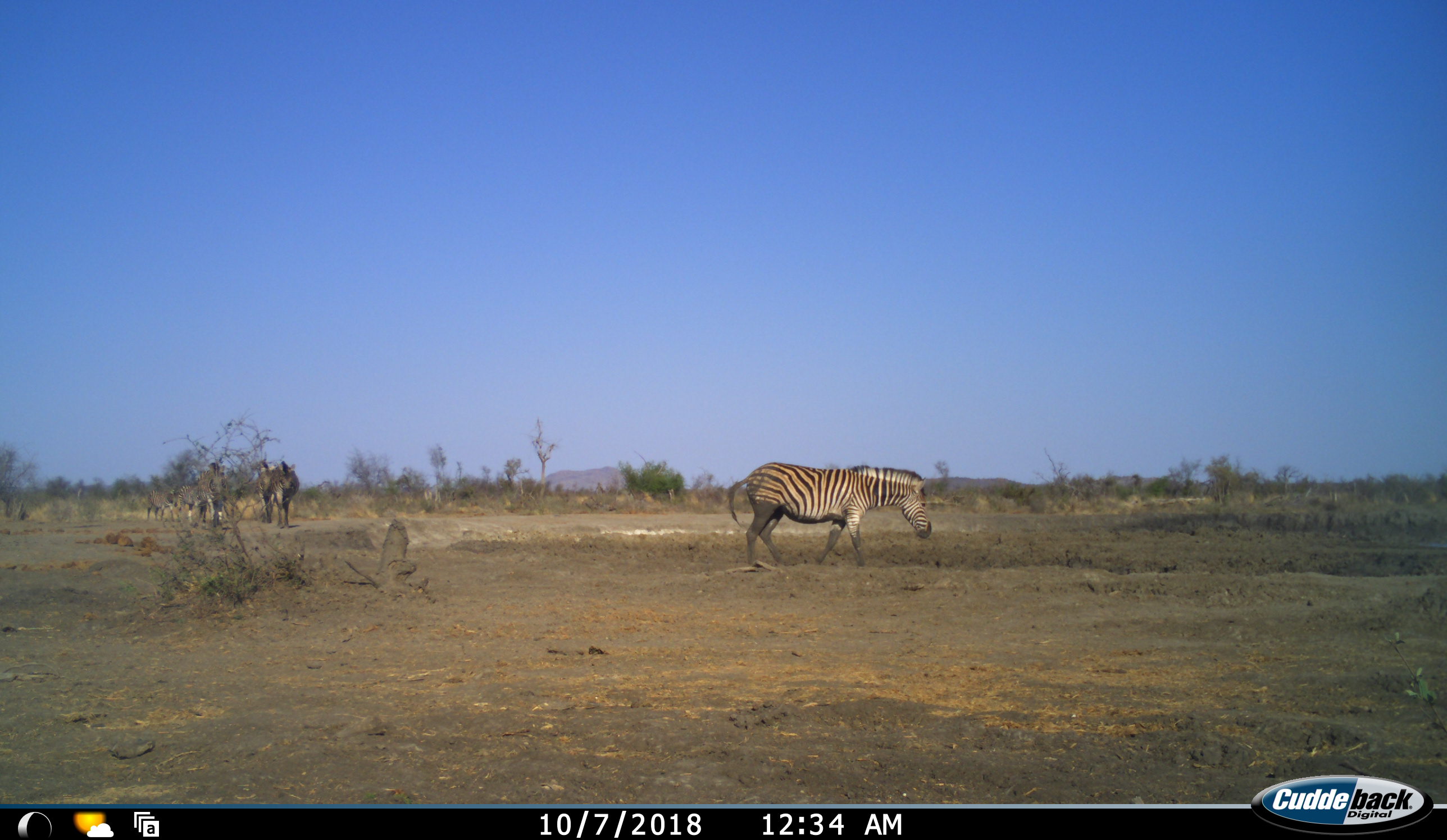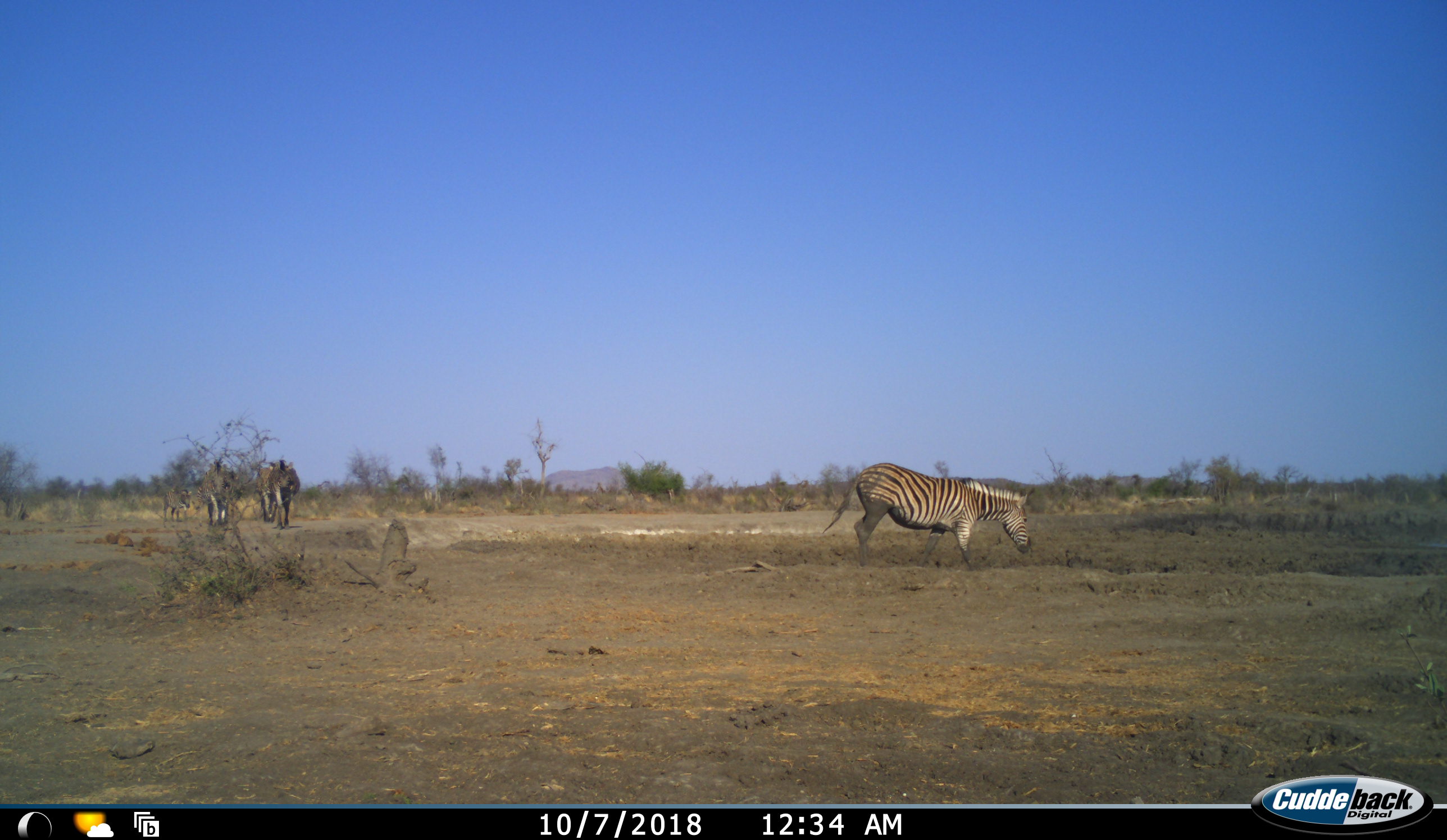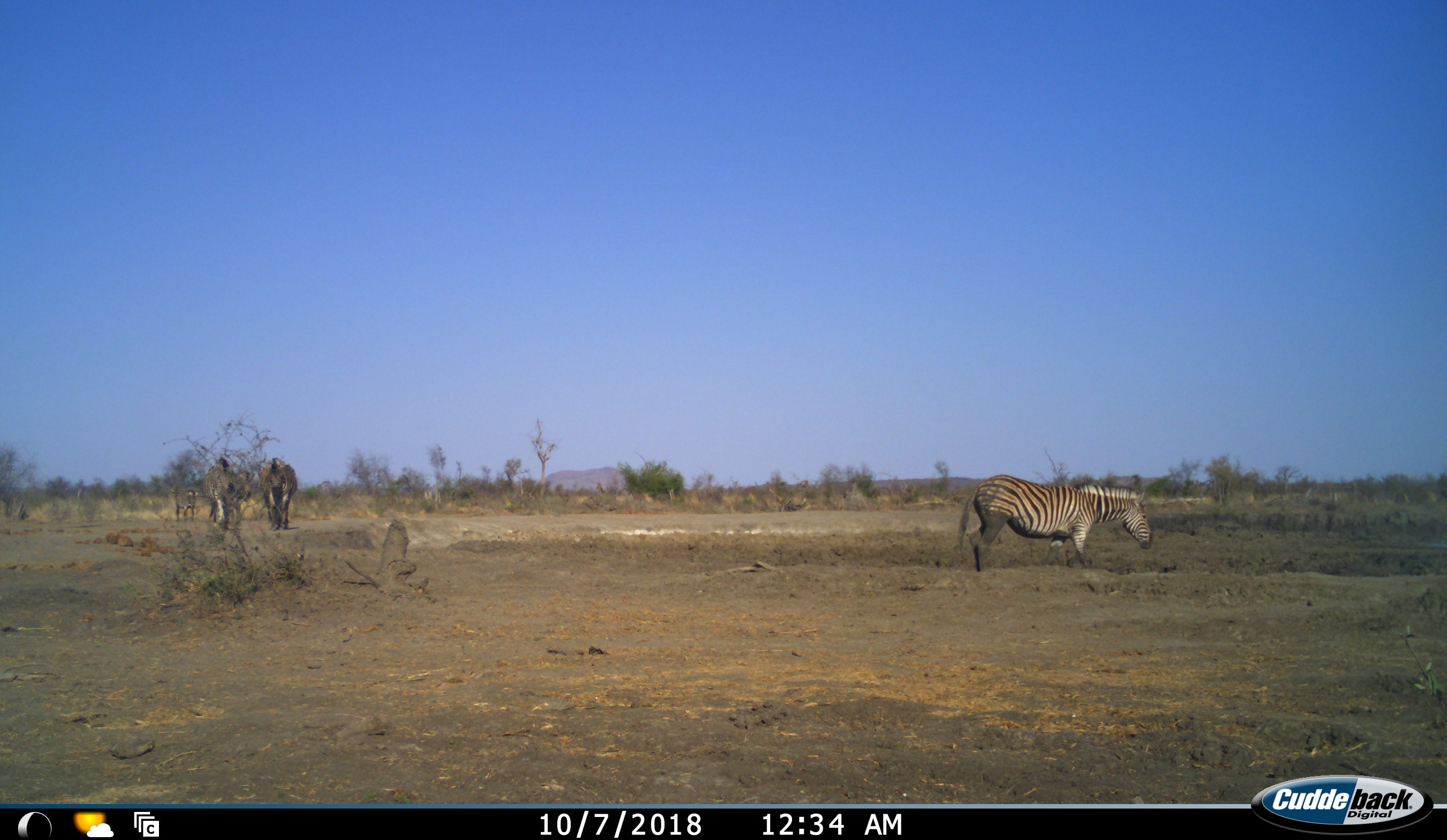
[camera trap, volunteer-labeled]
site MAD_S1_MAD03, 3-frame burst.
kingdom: Animalia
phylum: Chordata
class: Mammalia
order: Perissodactyla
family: Equidae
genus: Equus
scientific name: Equus quagga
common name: plains zebra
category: zebraplains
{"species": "zebraplains (plains zebra) (Equus quagga)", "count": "6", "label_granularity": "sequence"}